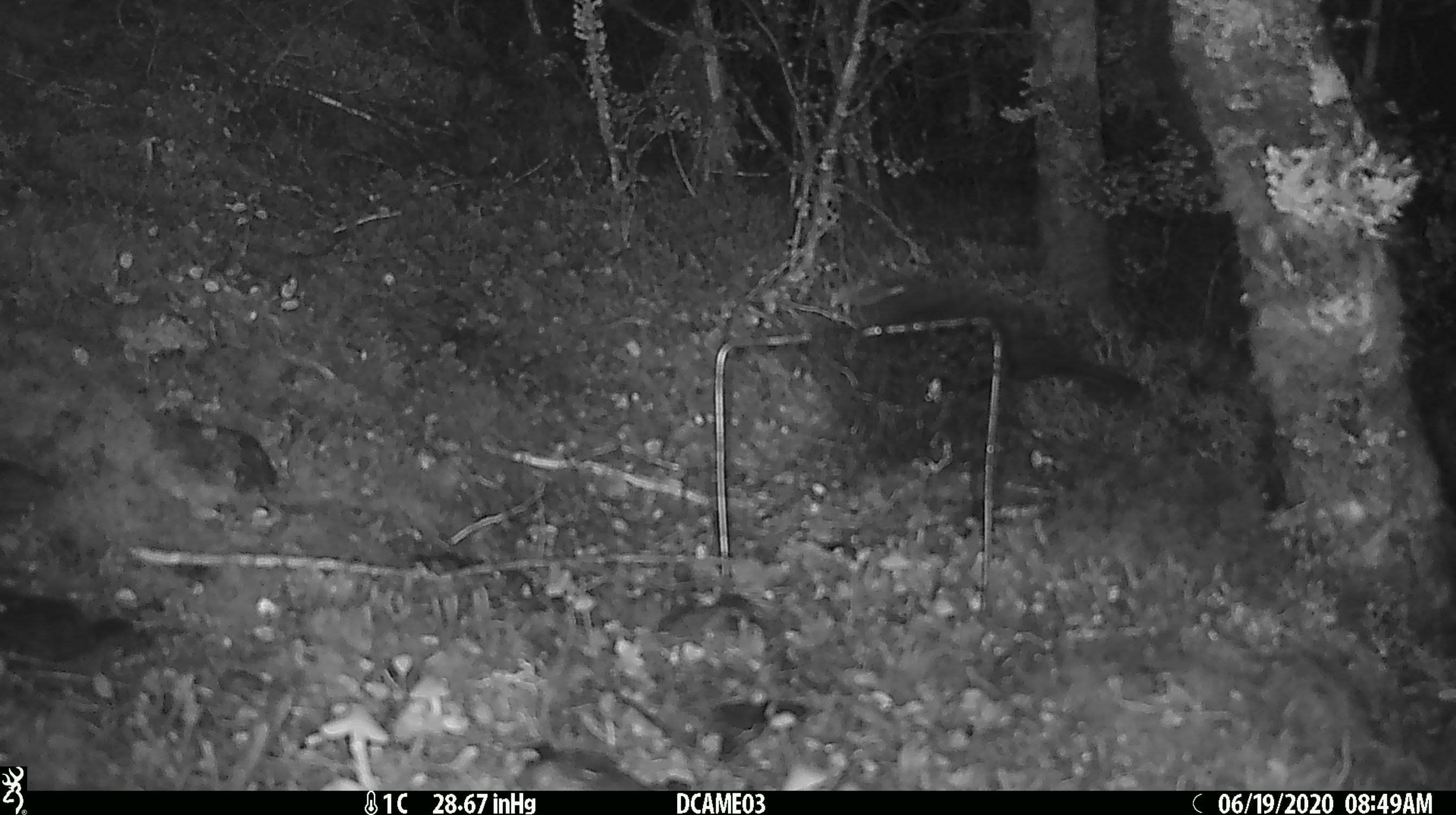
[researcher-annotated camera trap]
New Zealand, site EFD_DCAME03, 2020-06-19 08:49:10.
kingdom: Animalia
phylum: Chordata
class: Aves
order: Passeriformes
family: Turdidae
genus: Turdus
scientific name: Turdus merula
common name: eurasian blackbird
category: blackbird